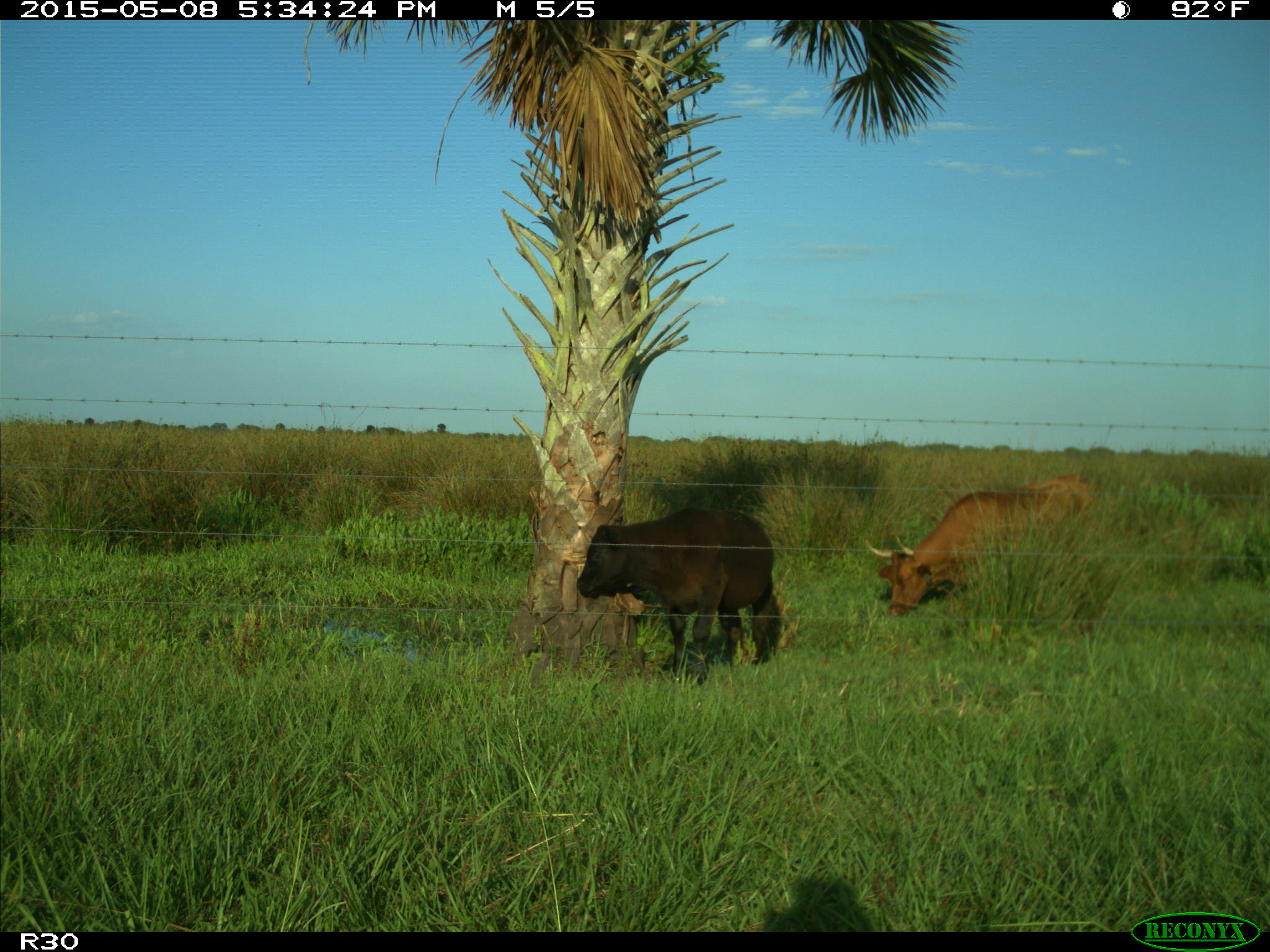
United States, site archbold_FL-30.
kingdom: Animalia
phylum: Chordata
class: Mammalia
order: Artiodactyla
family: Bovidae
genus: Bos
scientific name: Bos taurus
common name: domestic cow